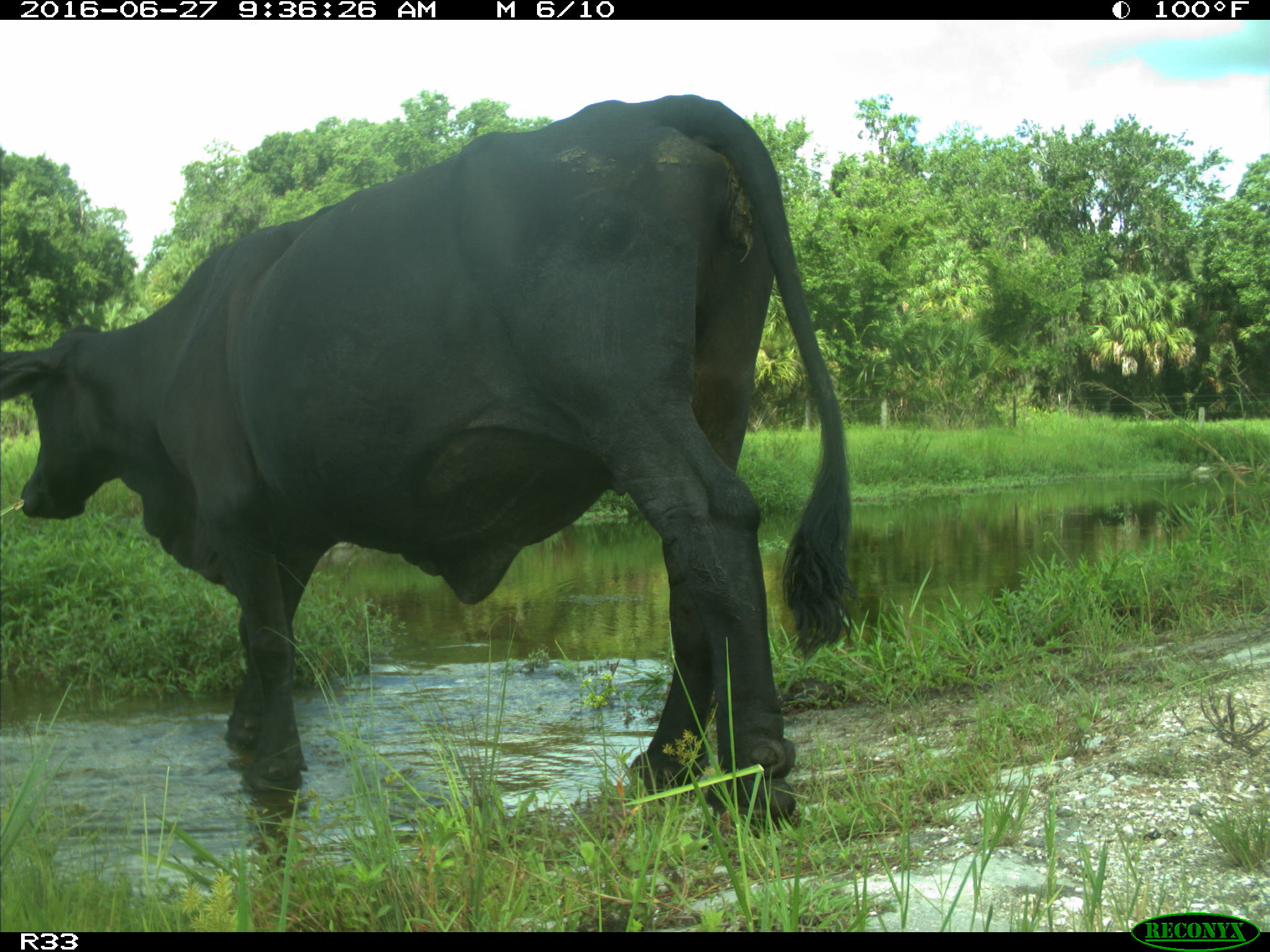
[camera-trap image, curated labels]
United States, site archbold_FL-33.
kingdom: Animalia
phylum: Chordata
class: Mammalia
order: Artiodactyla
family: Bovidae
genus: Bos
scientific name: Bos taurus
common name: domestic cow